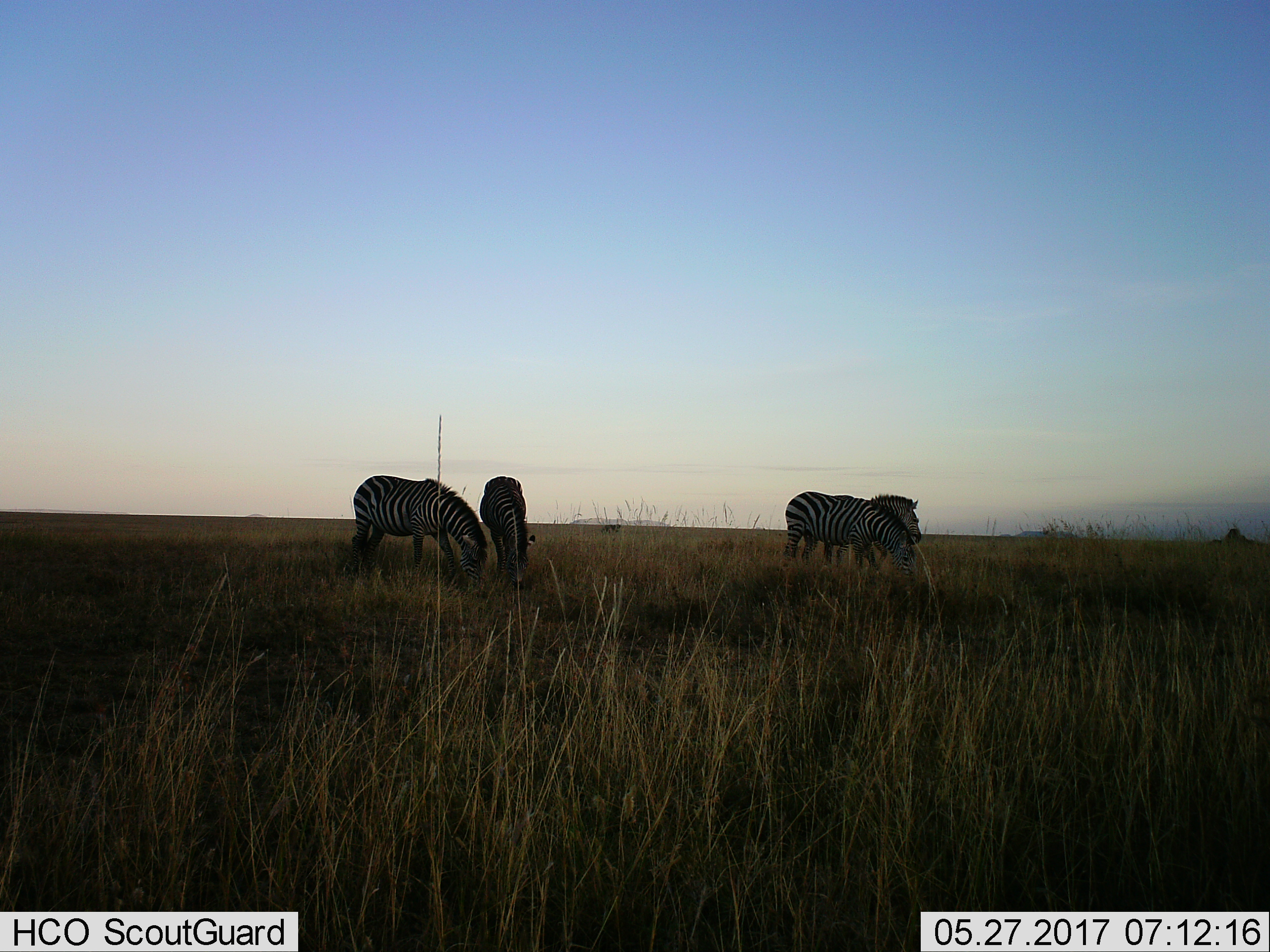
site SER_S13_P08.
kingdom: Animalia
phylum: Chordata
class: Mammalia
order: Perissodactyla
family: Equidae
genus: Equus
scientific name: Equus quagga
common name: plains zebra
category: zebraplains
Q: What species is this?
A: Zebraplains (plains zebra) (Equus quagga).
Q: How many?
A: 4.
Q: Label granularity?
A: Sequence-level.